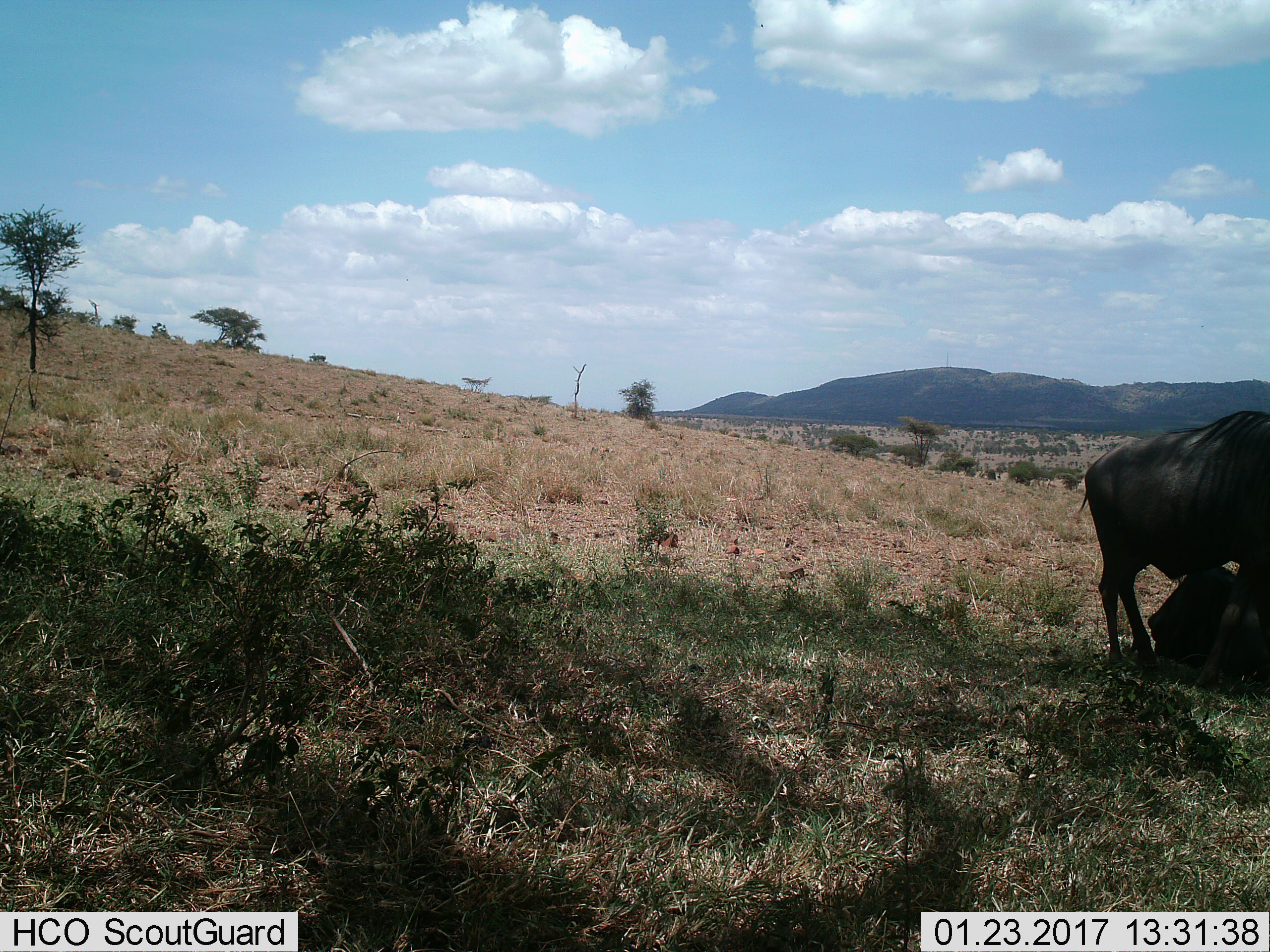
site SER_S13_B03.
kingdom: Animalia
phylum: Chordata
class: Mammalia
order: Artiodactyla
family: Bovidae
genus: Connochaetes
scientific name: Connochaetes taurinus taurinus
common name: blue wildebeest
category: wildebeestblue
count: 2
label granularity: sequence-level